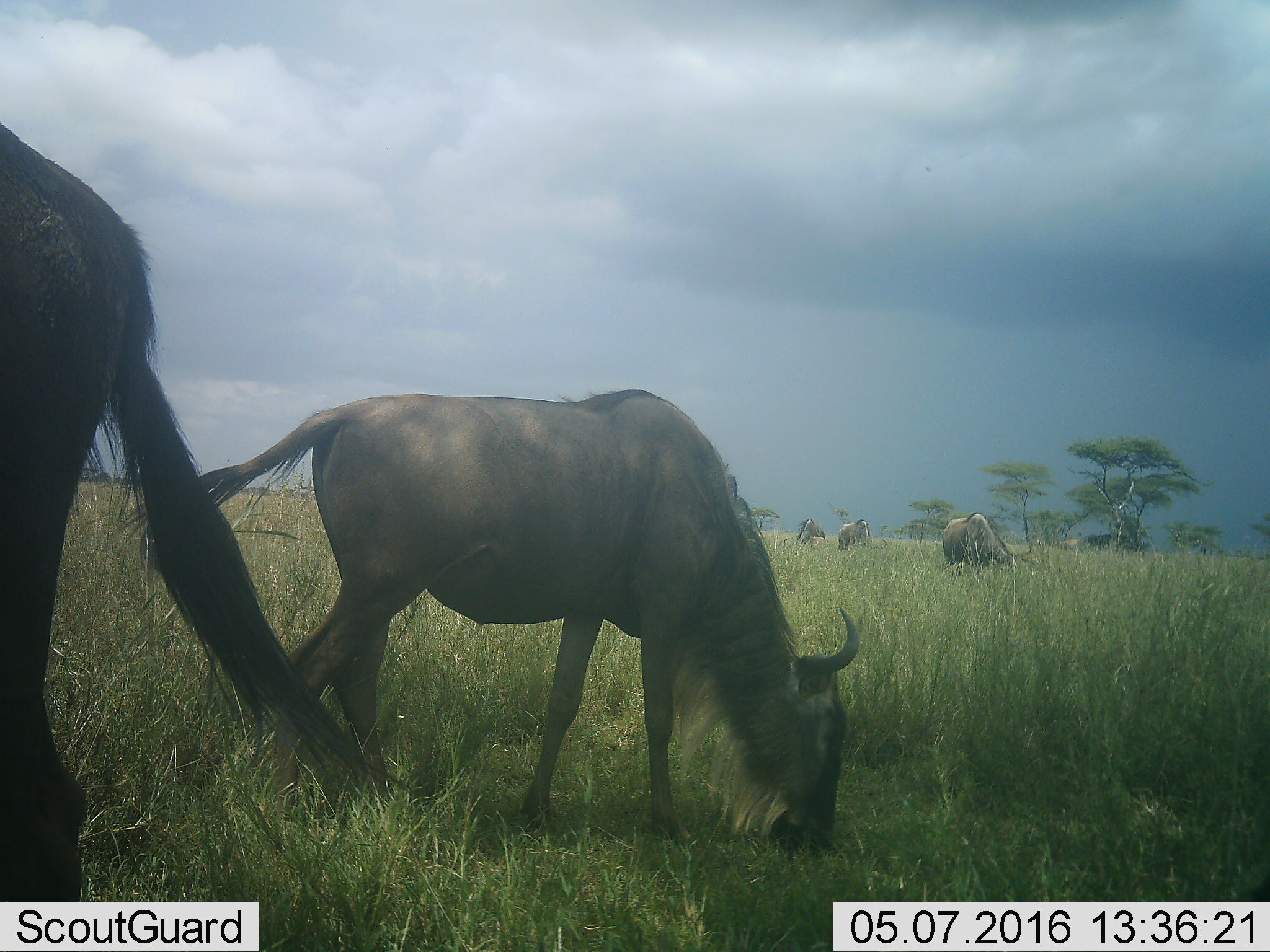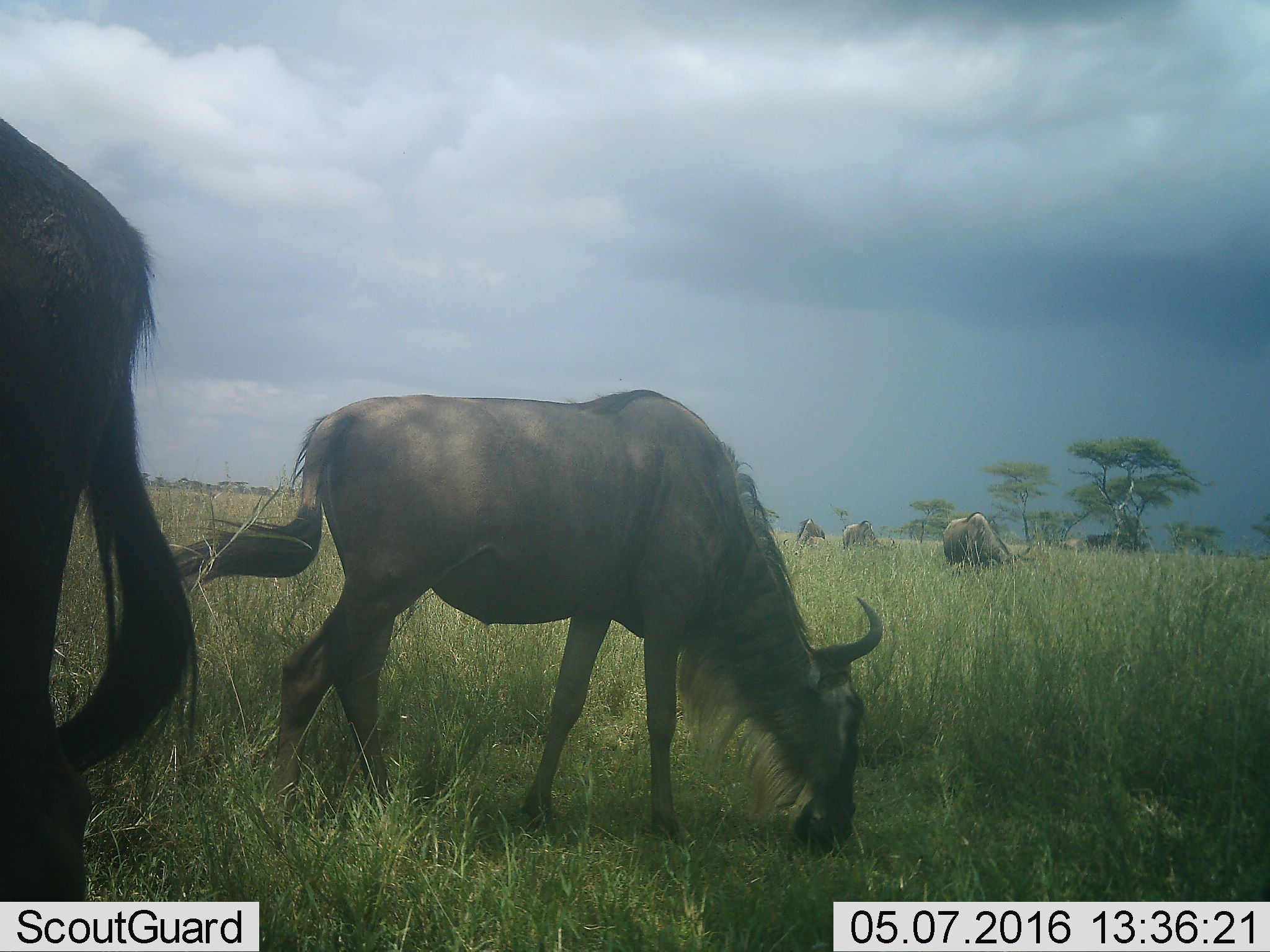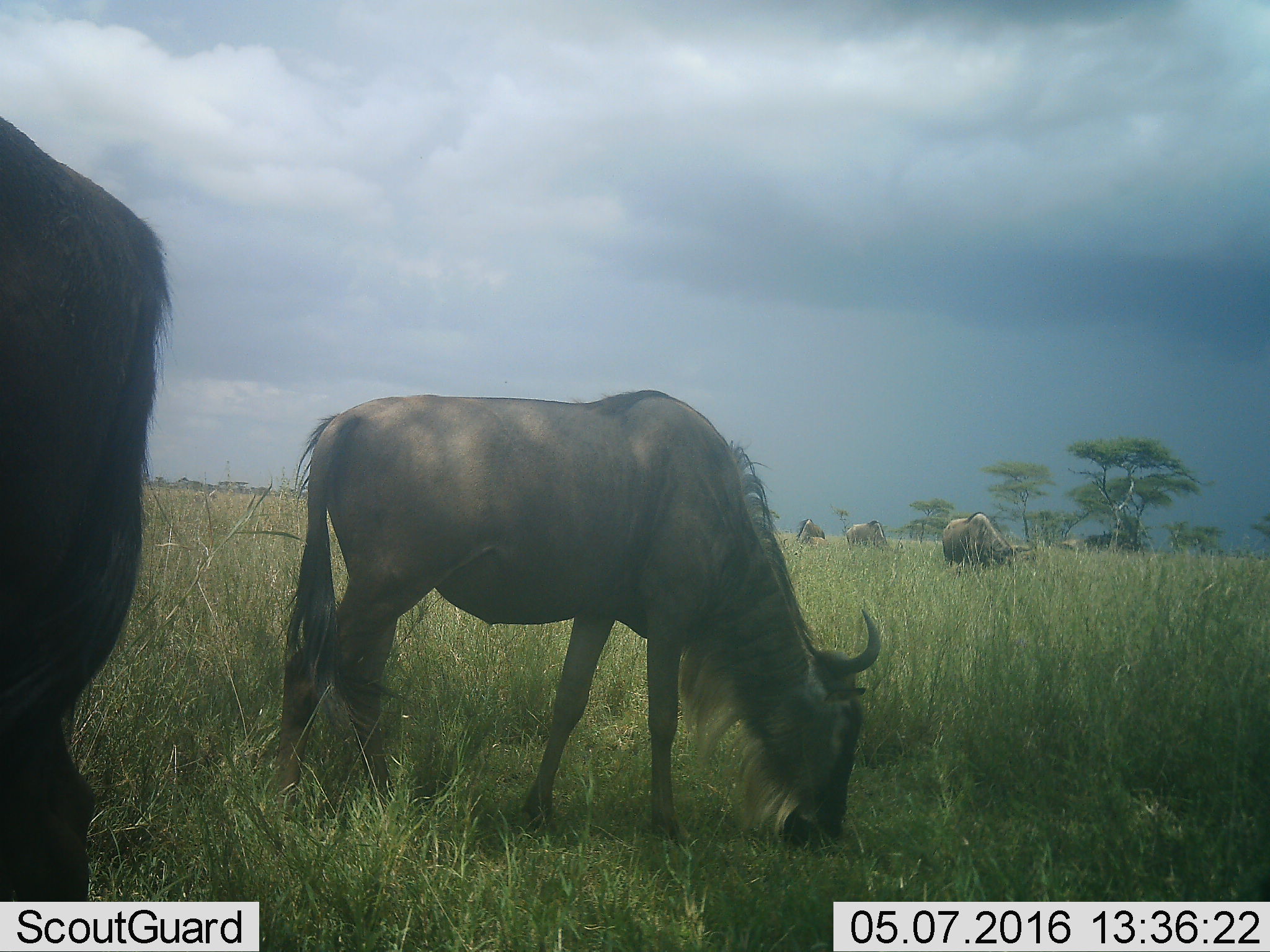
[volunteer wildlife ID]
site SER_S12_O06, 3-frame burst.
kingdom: Animalia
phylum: Chordata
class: Mammalia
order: Artiodactyla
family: Bovidae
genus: Connochaetes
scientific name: Connochaetes taurinus taurinus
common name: blue wildebeest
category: wildebeestblue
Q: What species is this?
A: Wildebeestblue (blue wildebeest) (Connochaetes taurinus taurinus).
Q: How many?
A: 6.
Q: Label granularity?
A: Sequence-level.